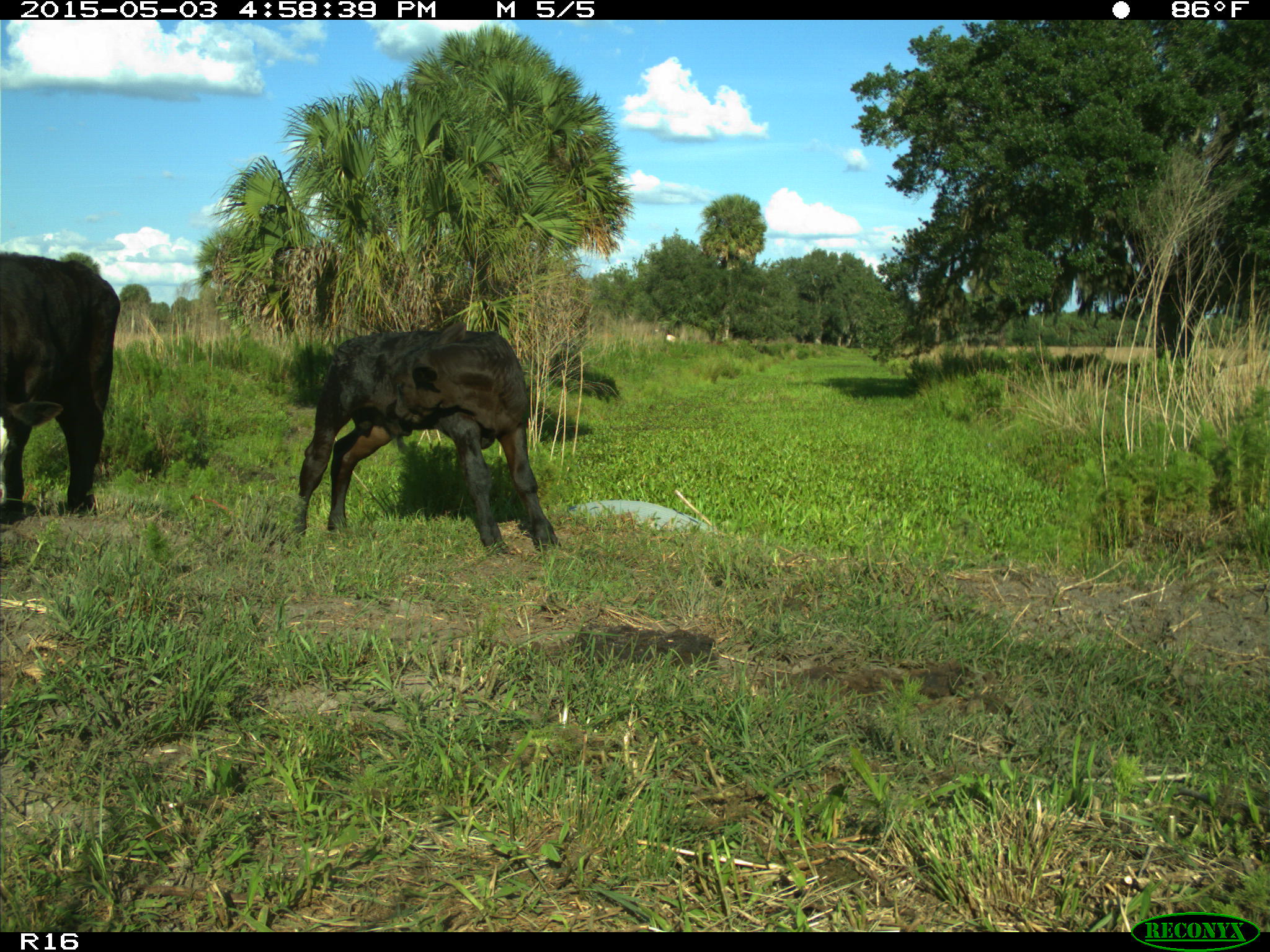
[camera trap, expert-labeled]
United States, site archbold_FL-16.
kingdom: Animalia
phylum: Chordata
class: Mammalia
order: Artiodactyla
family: Bovidae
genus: Bos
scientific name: Bos taurus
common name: domestic cow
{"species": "Bos taurus (domestic cow)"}